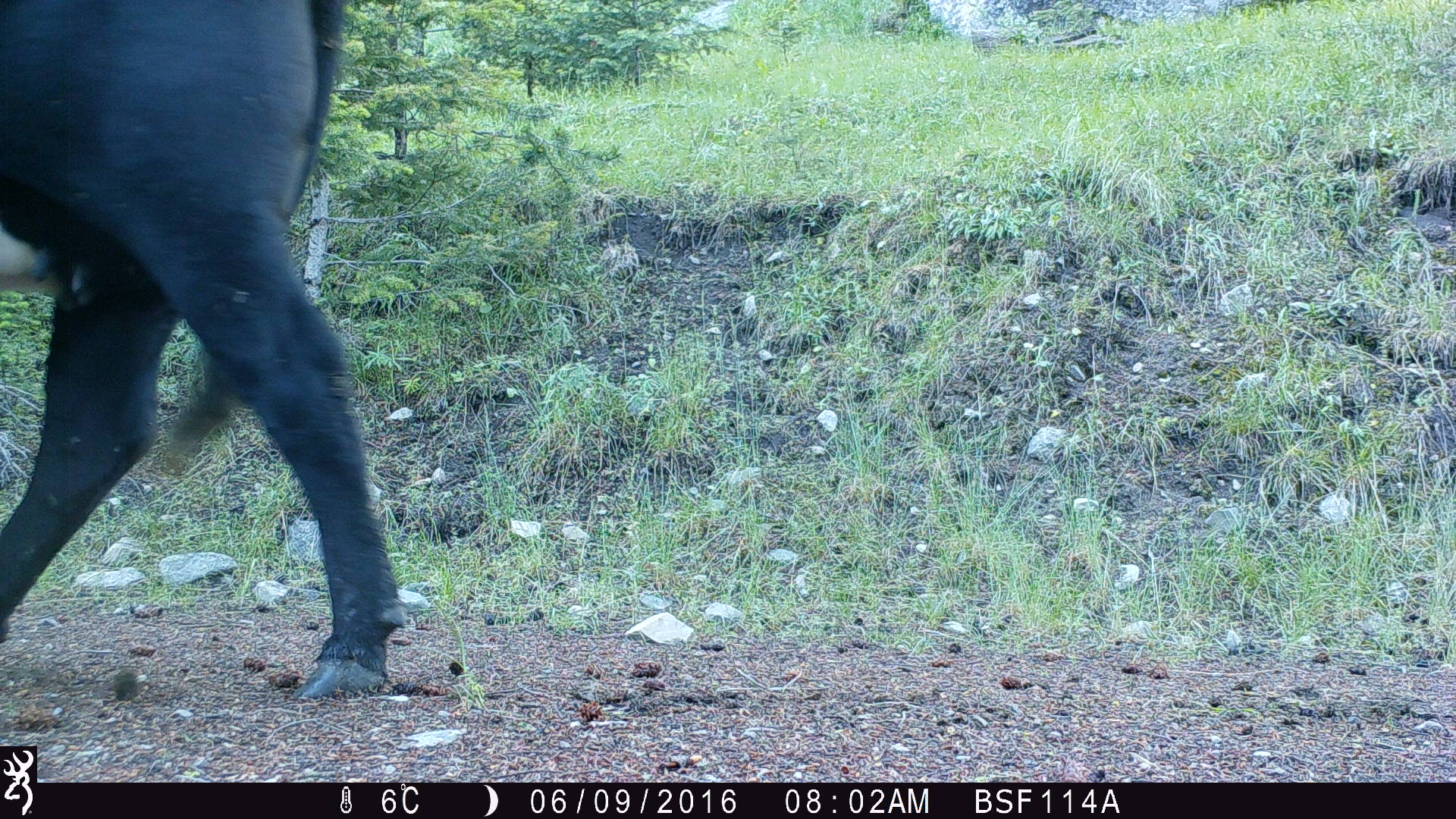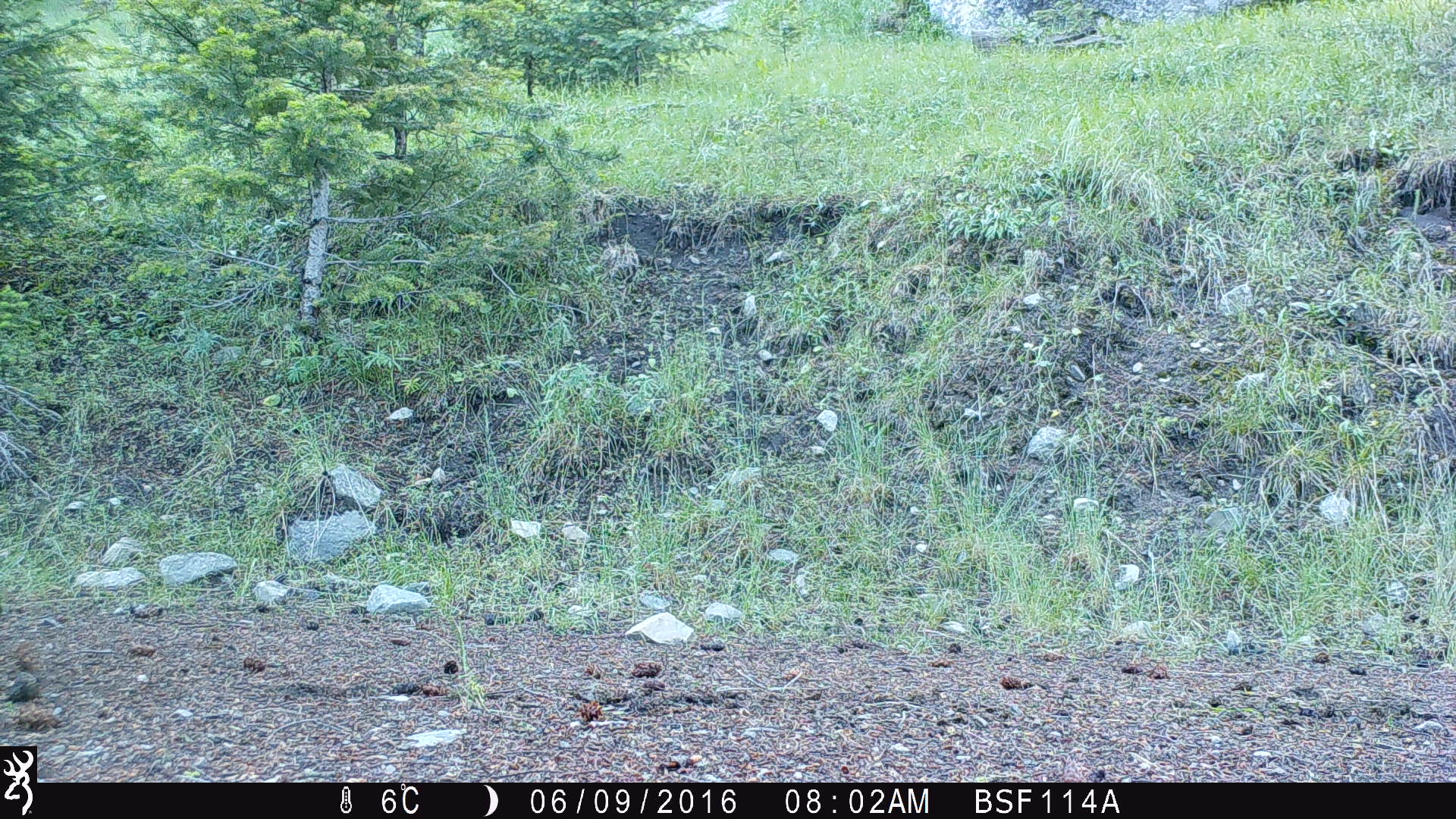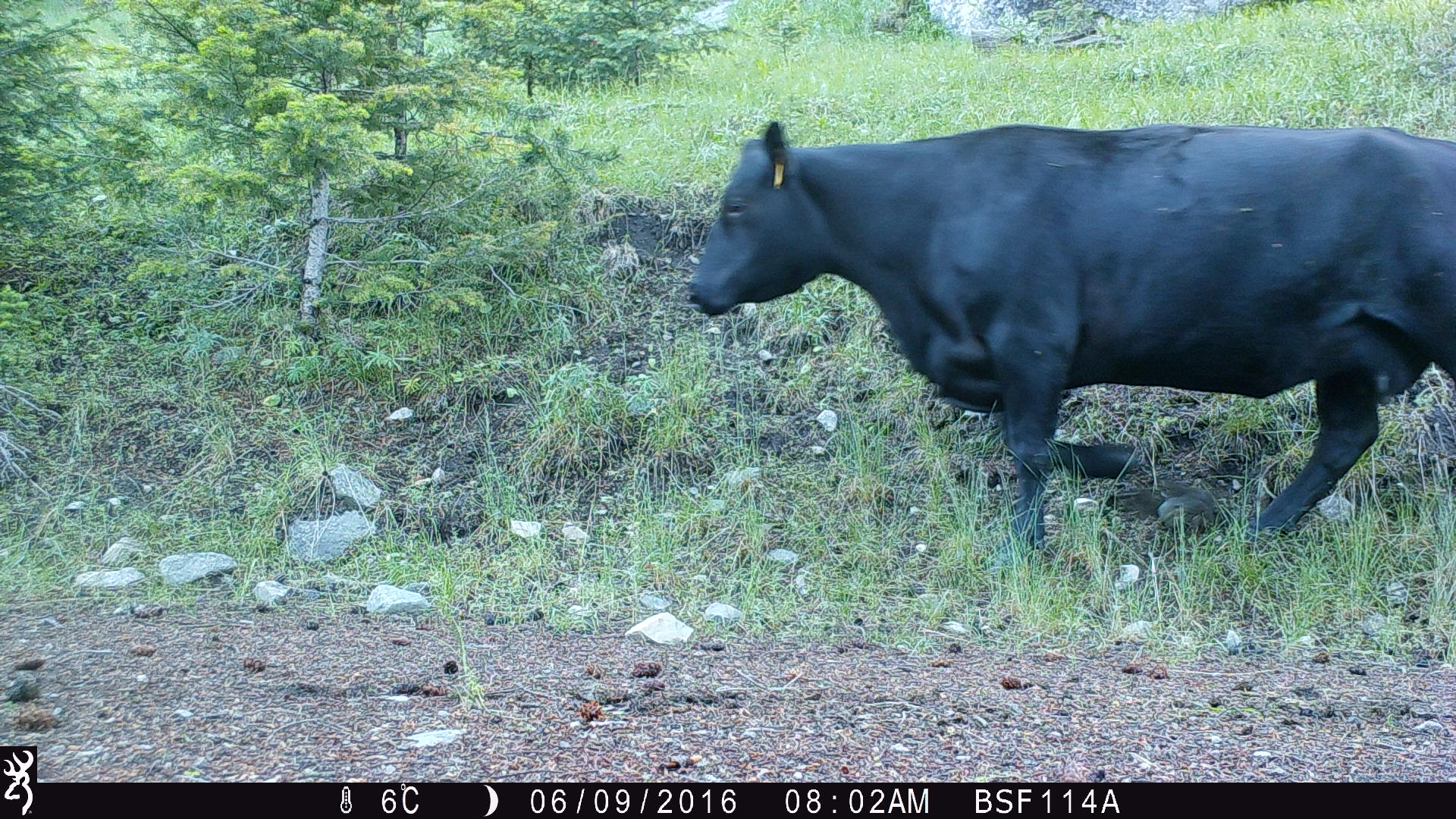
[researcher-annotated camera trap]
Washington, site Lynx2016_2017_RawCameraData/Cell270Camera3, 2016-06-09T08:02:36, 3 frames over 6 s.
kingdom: Animalia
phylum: Chordata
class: Mammalia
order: Artiodactyla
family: Bovidae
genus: Bos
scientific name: Bos taurus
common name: domestic cattle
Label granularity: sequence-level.